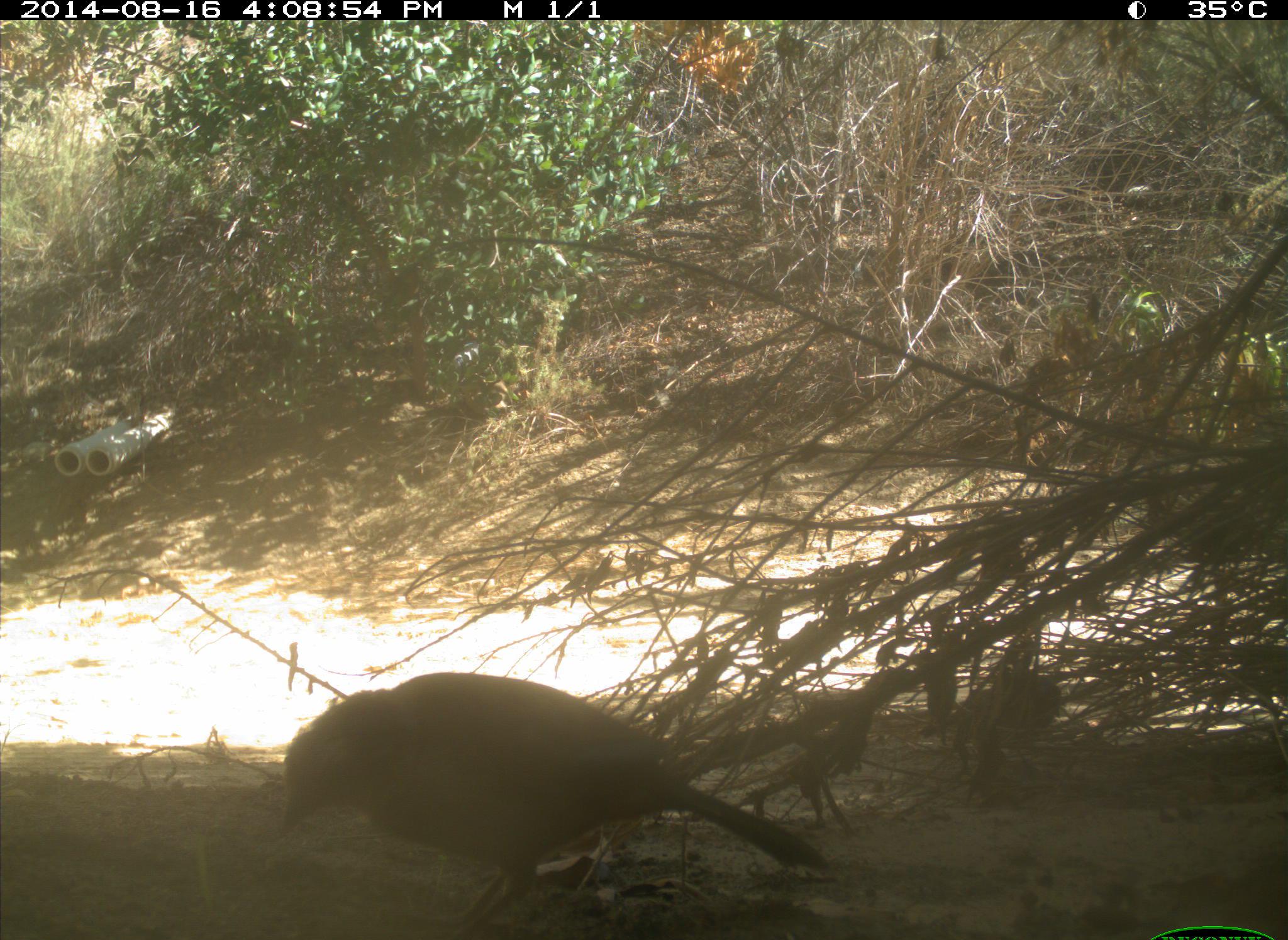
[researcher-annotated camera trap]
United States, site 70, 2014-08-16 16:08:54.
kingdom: Animalia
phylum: Chordata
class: Aves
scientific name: Aves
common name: bird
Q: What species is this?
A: Bird (Aves).